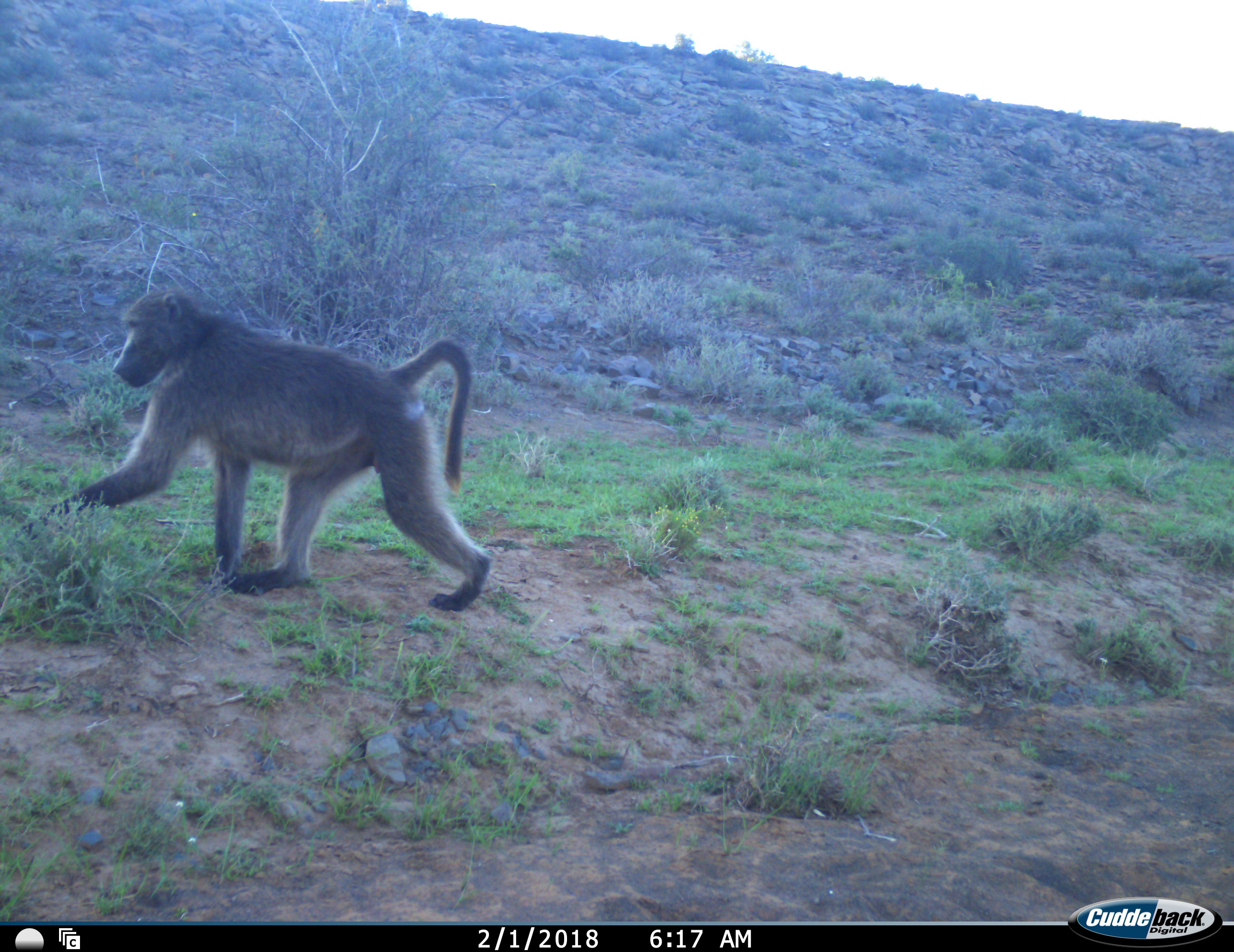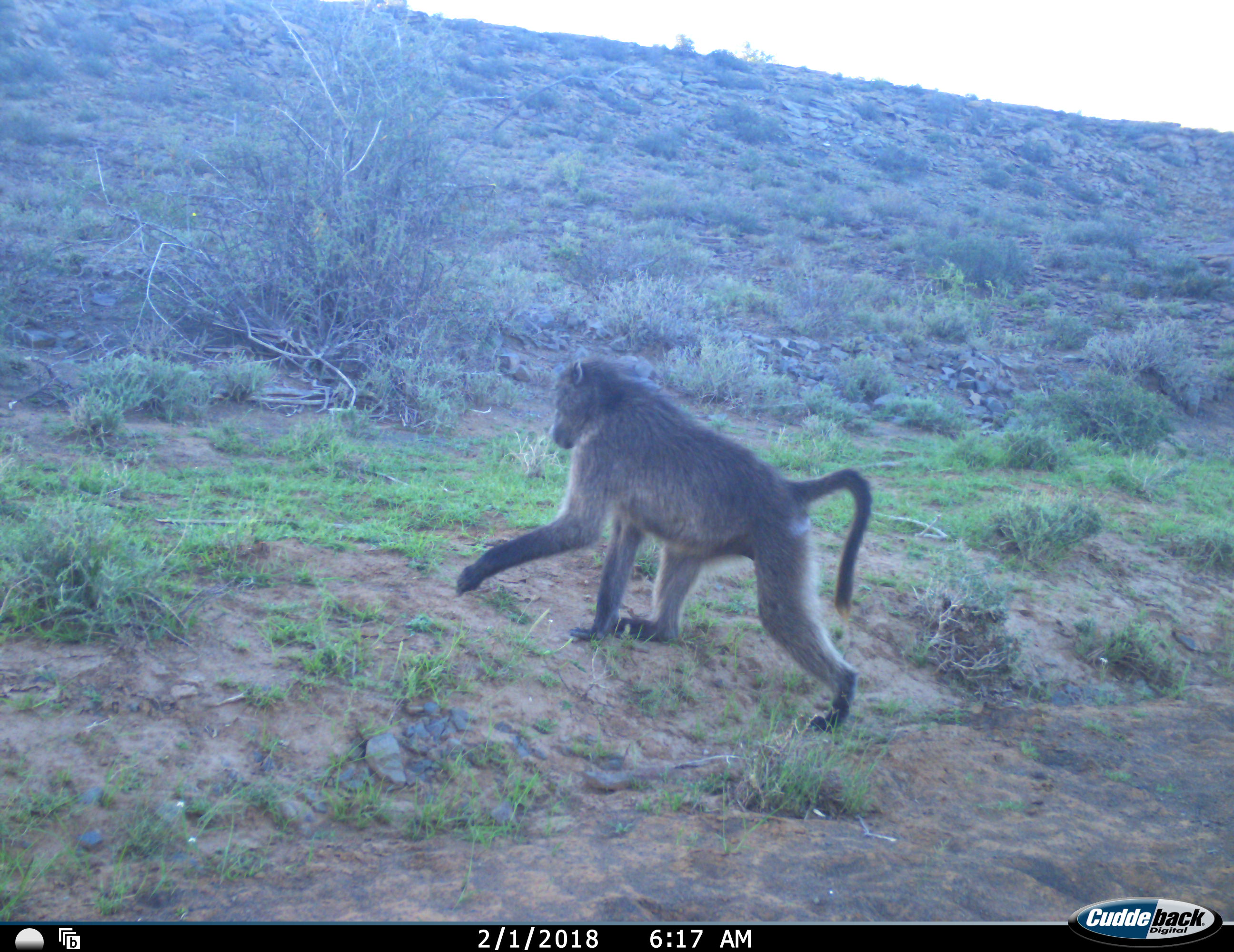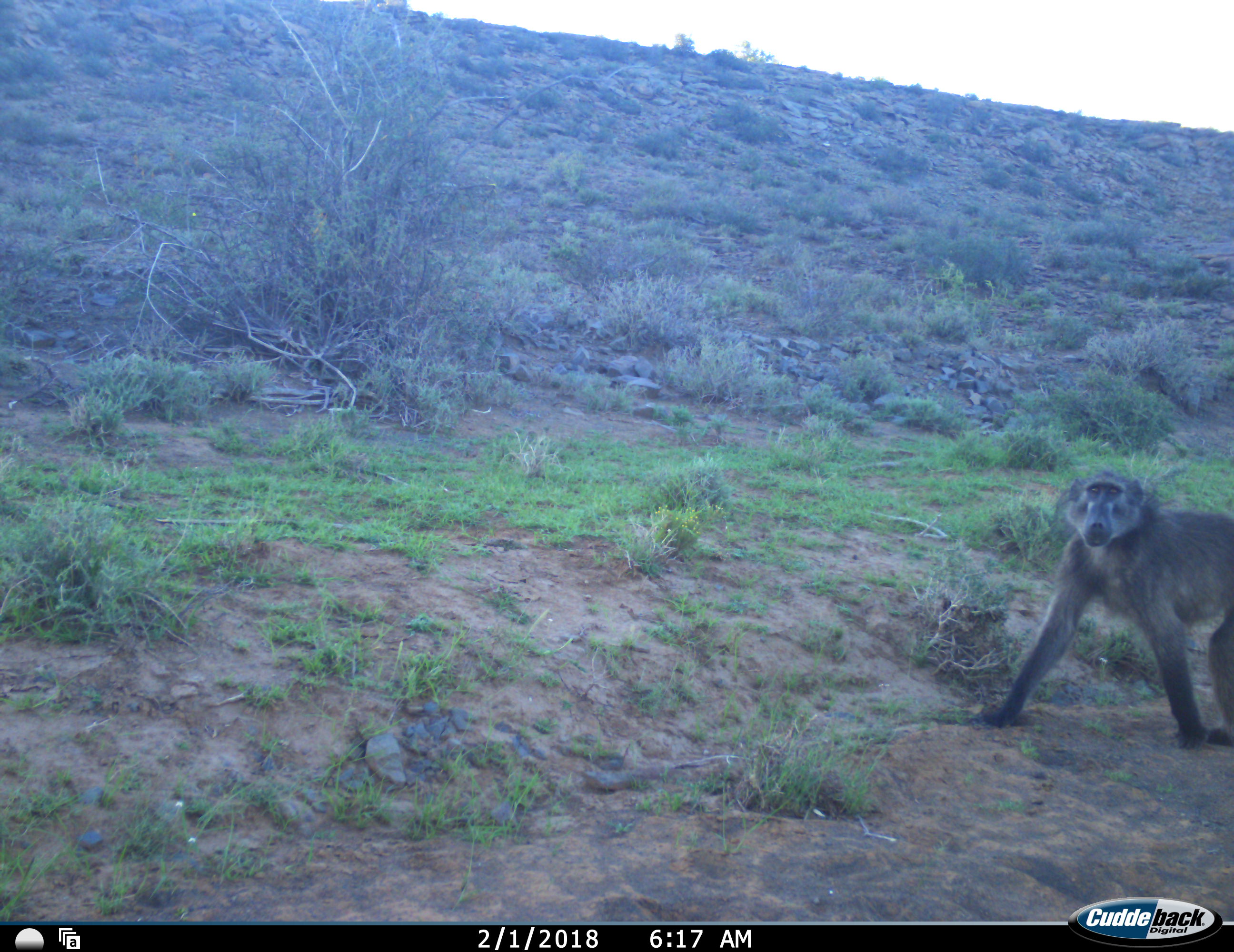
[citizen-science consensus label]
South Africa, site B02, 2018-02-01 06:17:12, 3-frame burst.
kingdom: Animalia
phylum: Chordata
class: Mammalia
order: Primates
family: Cercopithecidae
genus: Papio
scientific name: Papio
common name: baboon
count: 1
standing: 0%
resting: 0%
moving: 100%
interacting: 0%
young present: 0%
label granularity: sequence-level